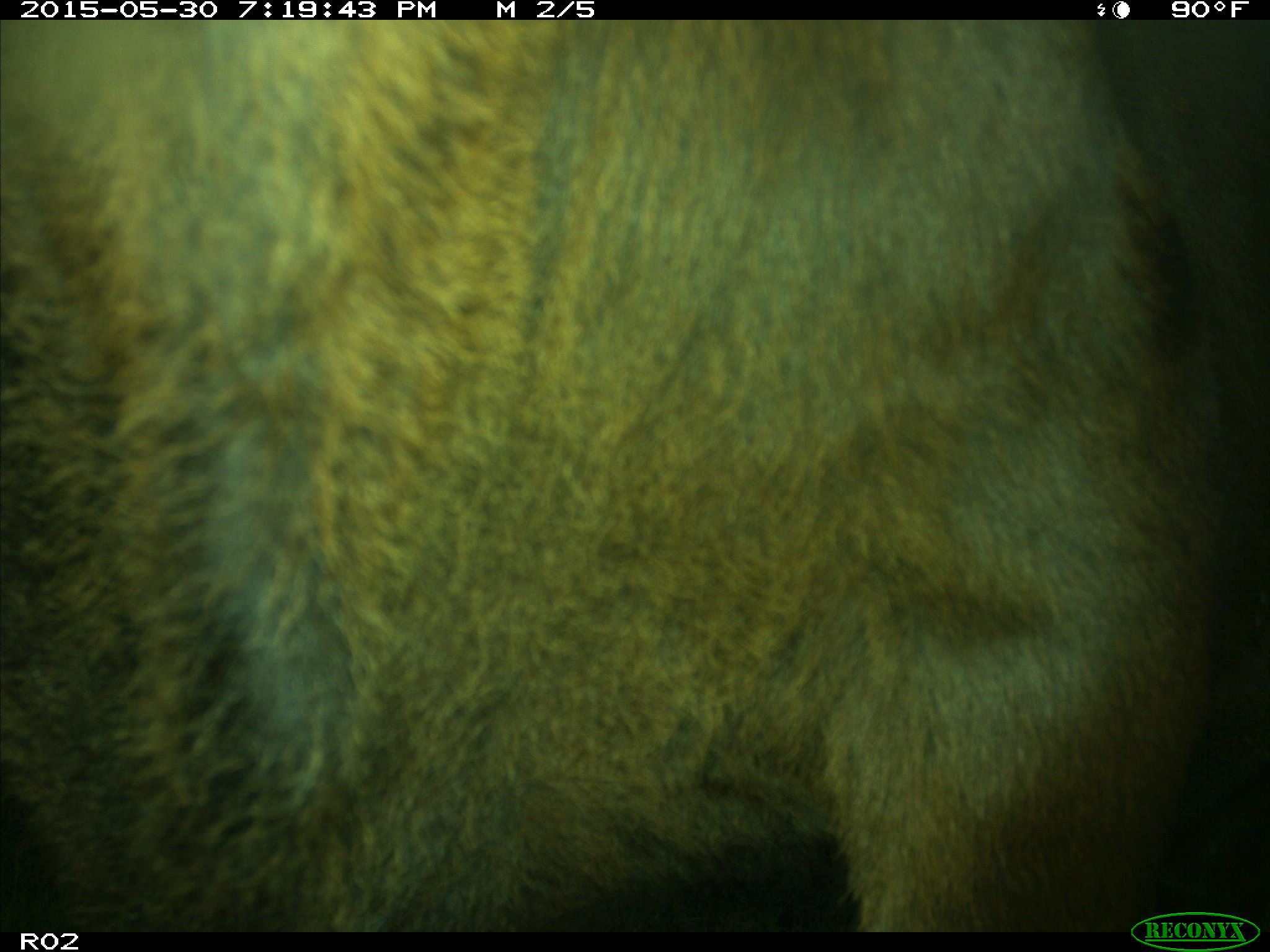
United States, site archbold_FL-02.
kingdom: Animalia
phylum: Chordata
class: Mammalia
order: Artiodactyla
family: Bovidae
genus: Bos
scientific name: Bos taurus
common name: domestic cow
Bos taurus (domestic cow).